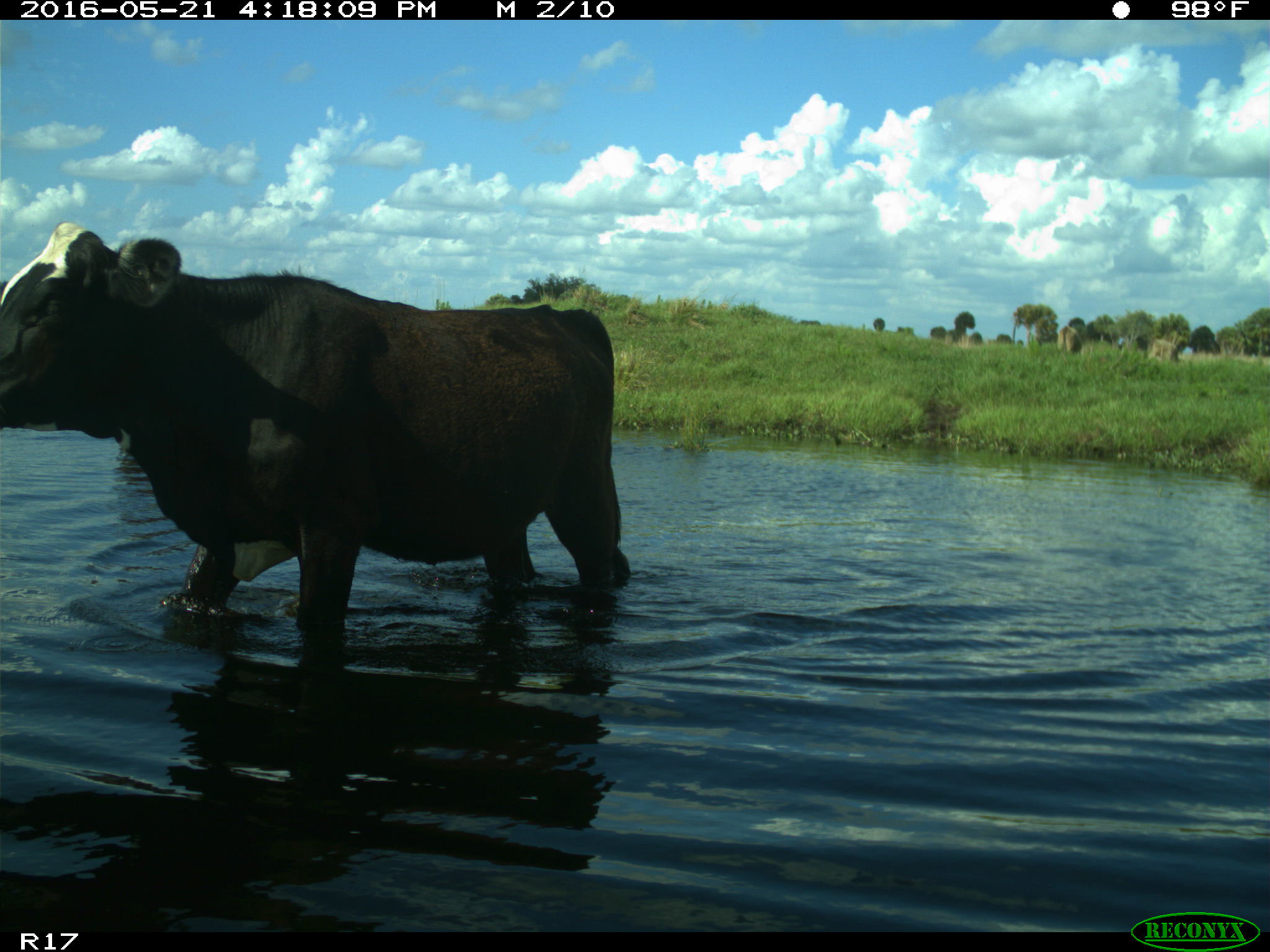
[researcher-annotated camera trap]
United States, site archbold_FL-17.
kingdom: Animalia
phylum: Chordata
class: Mammalia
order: Artiodactyla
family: Bovidae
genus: Bos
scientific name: Bos taurus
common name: domestic cow